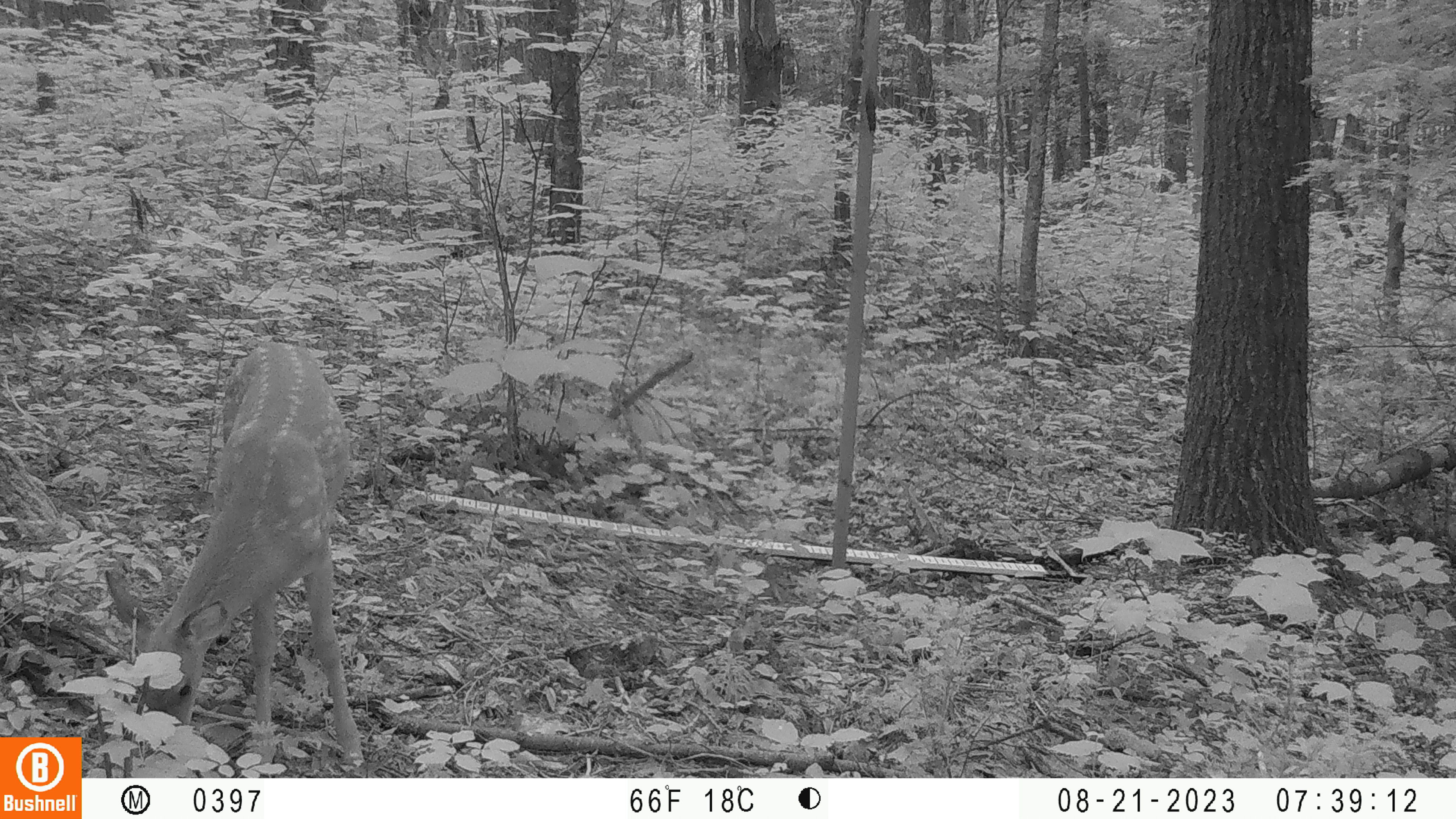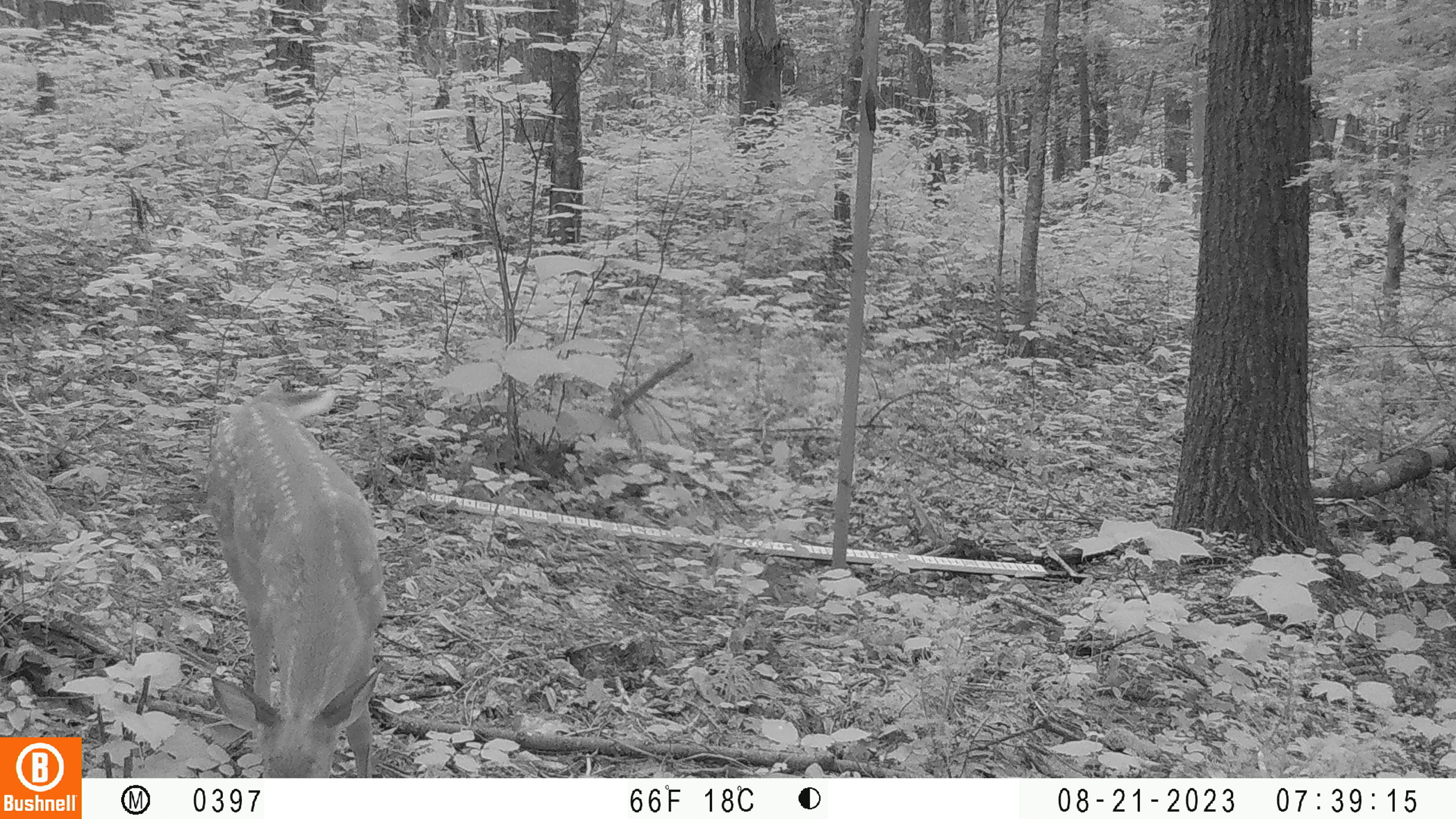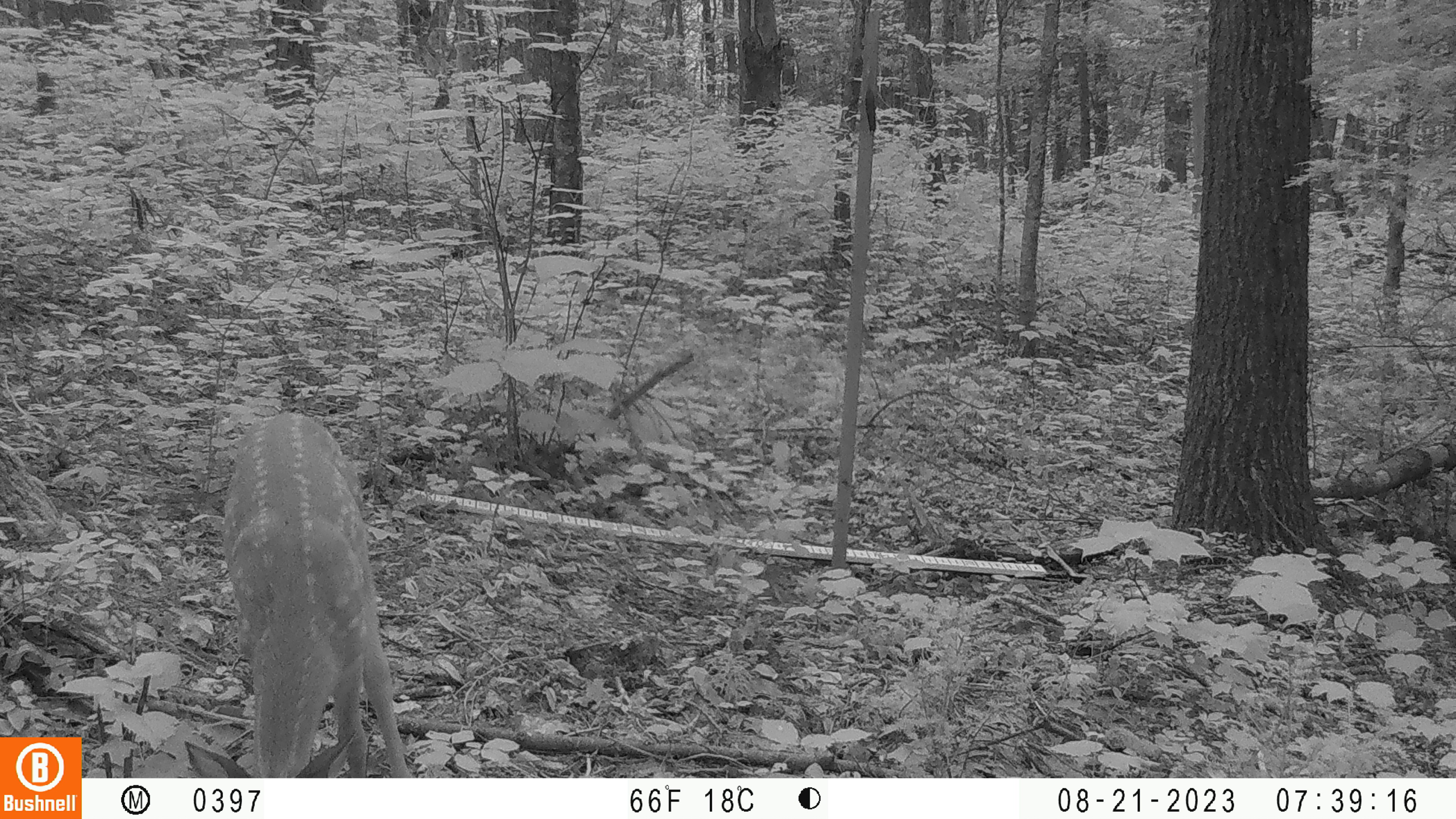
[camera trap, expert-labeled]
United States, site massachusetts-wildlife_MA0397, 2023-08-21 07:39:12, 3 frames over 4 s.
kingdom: Animalia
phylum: Chordata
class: Mammalia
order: Artiodactyla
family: Cervidae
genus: Odocoileus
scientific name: Odocoileus virginianus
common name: white-tailed deer